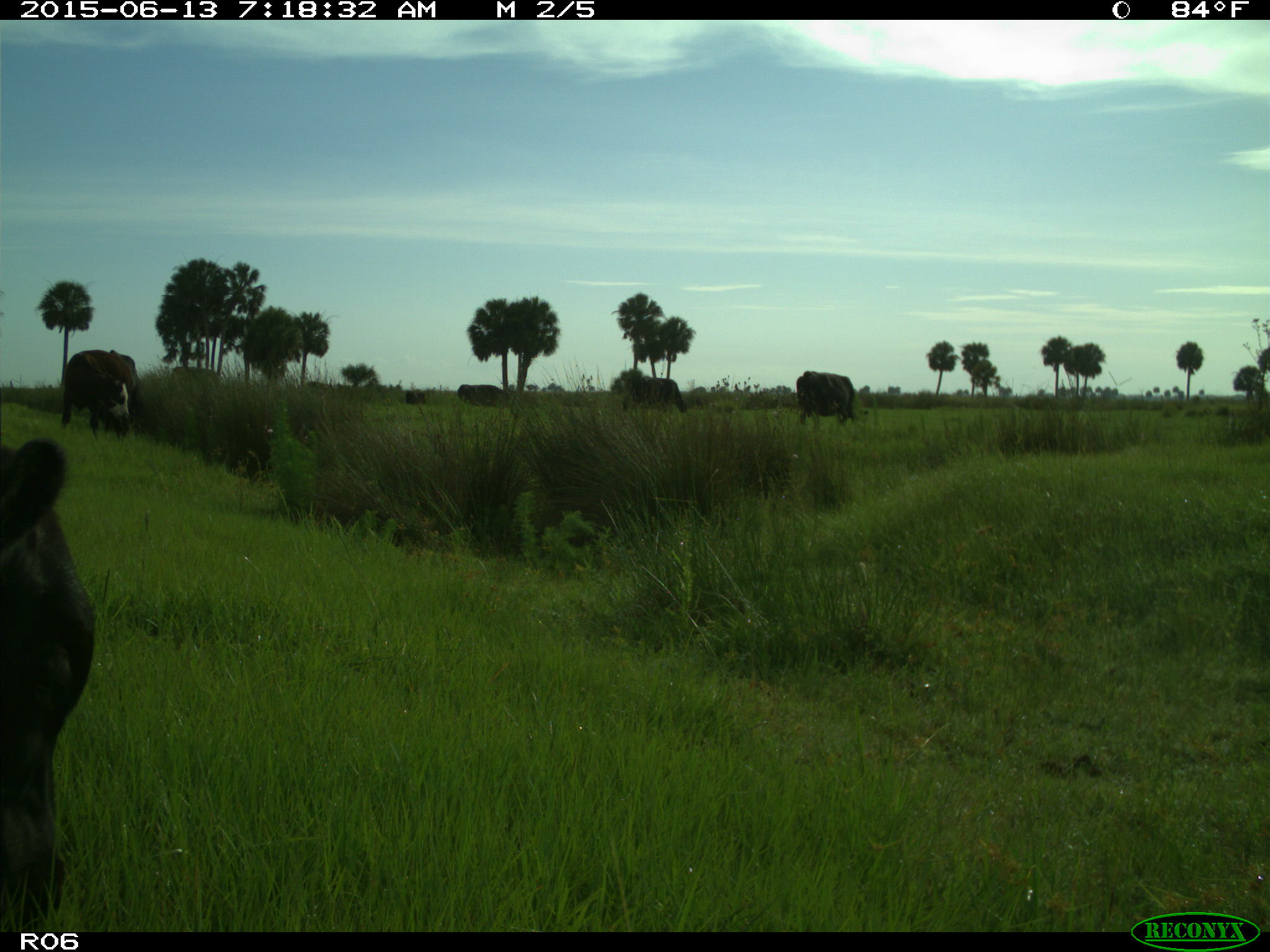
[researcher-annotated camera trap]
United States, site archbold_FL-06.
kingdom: Animalia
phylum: Chordata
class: Mammalia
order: Artiodactyla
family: Bovidae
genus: Bos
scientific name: Bos taurus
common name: domestic cow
Bos taurus (domestic cow).